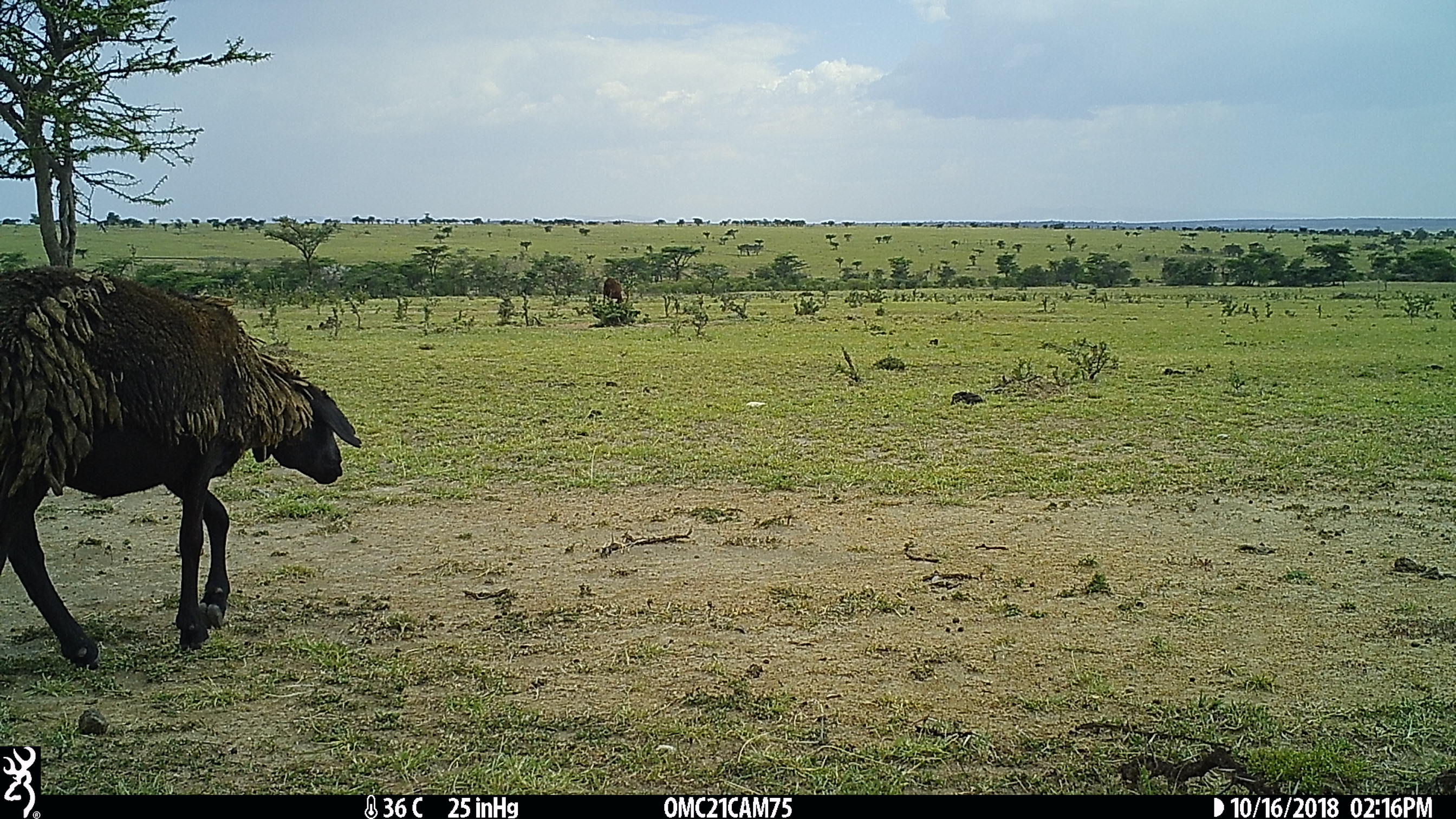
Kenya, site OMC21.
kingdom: Animalia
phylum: Chordata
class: Mammalia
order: Artiodactyla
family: Bovidae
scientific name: Bovidae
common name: sheep or goat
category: shoat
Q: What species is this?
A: Shoat (sheep or goat) (Bovidae).